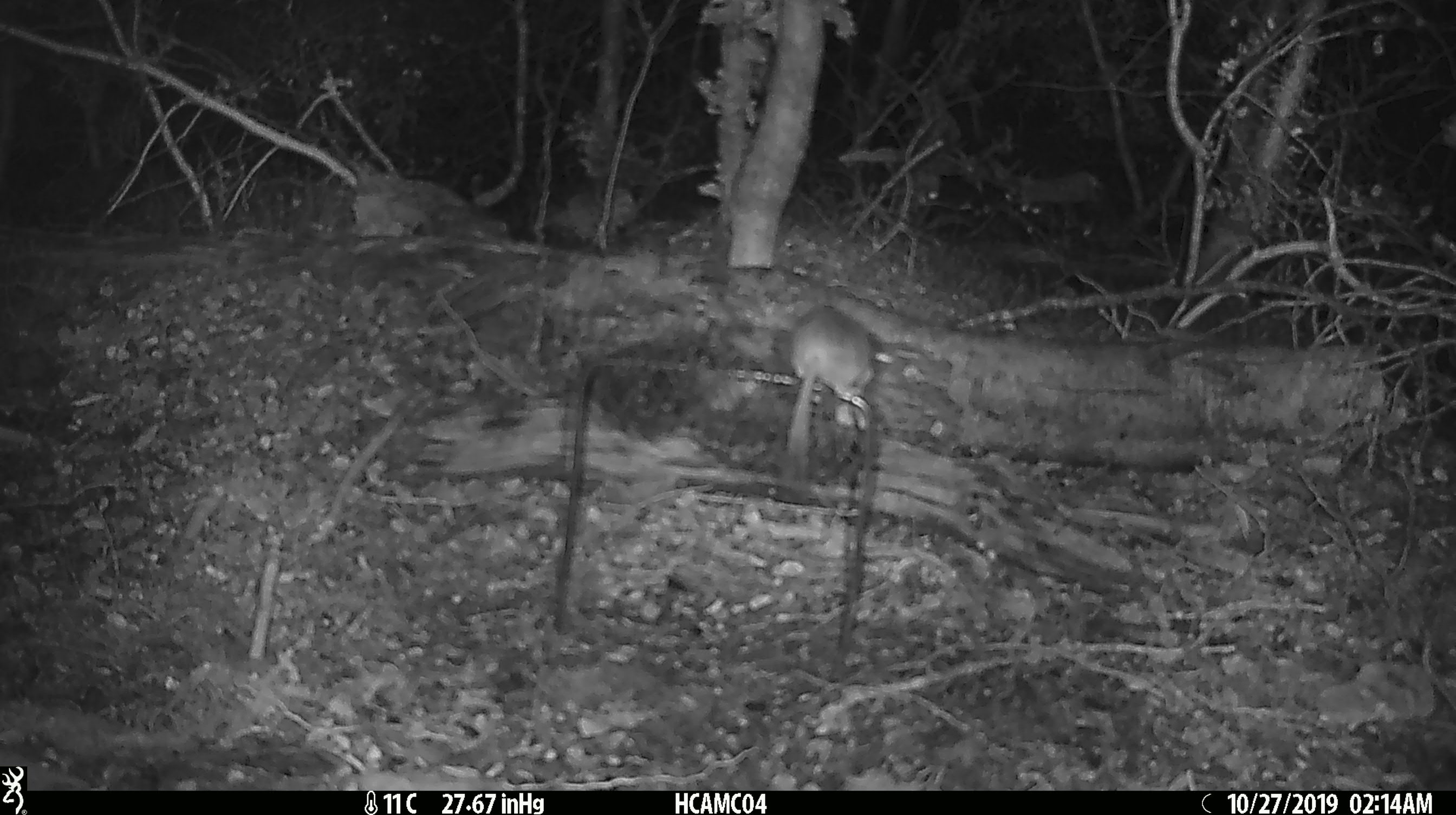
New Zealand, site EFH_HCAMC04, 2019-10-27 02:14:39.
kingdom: Animalia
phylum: Chordata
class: Mammalia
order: Rodentia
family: Muridae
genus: Mus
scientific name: Mus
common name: mouse